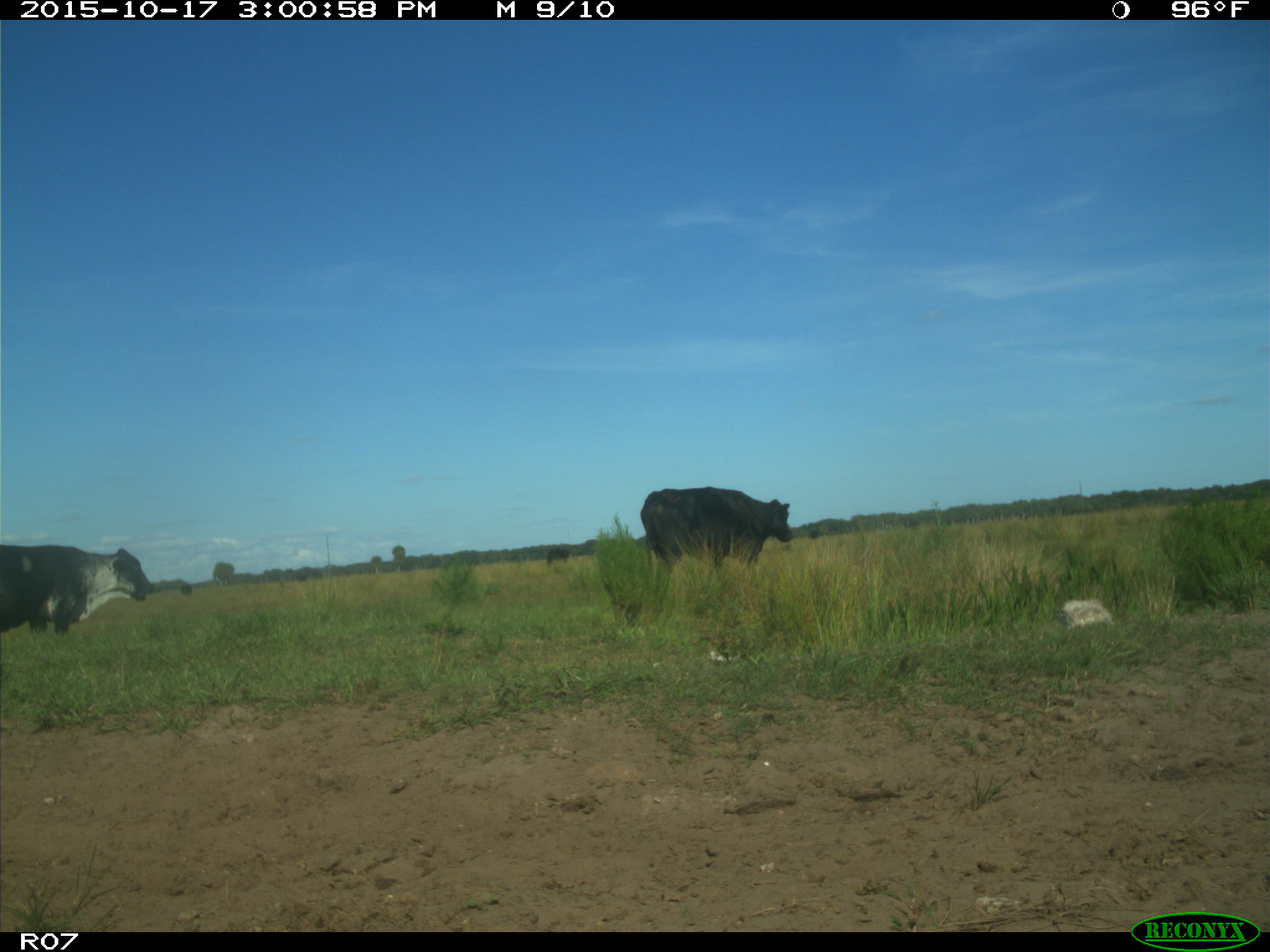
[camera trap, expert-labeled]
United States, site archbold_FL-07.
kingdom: Animalia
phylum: Chordata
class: Mammalia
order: Artiodactyla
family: Bovidae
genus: Bos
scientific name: Bos taurus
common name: domestic cow